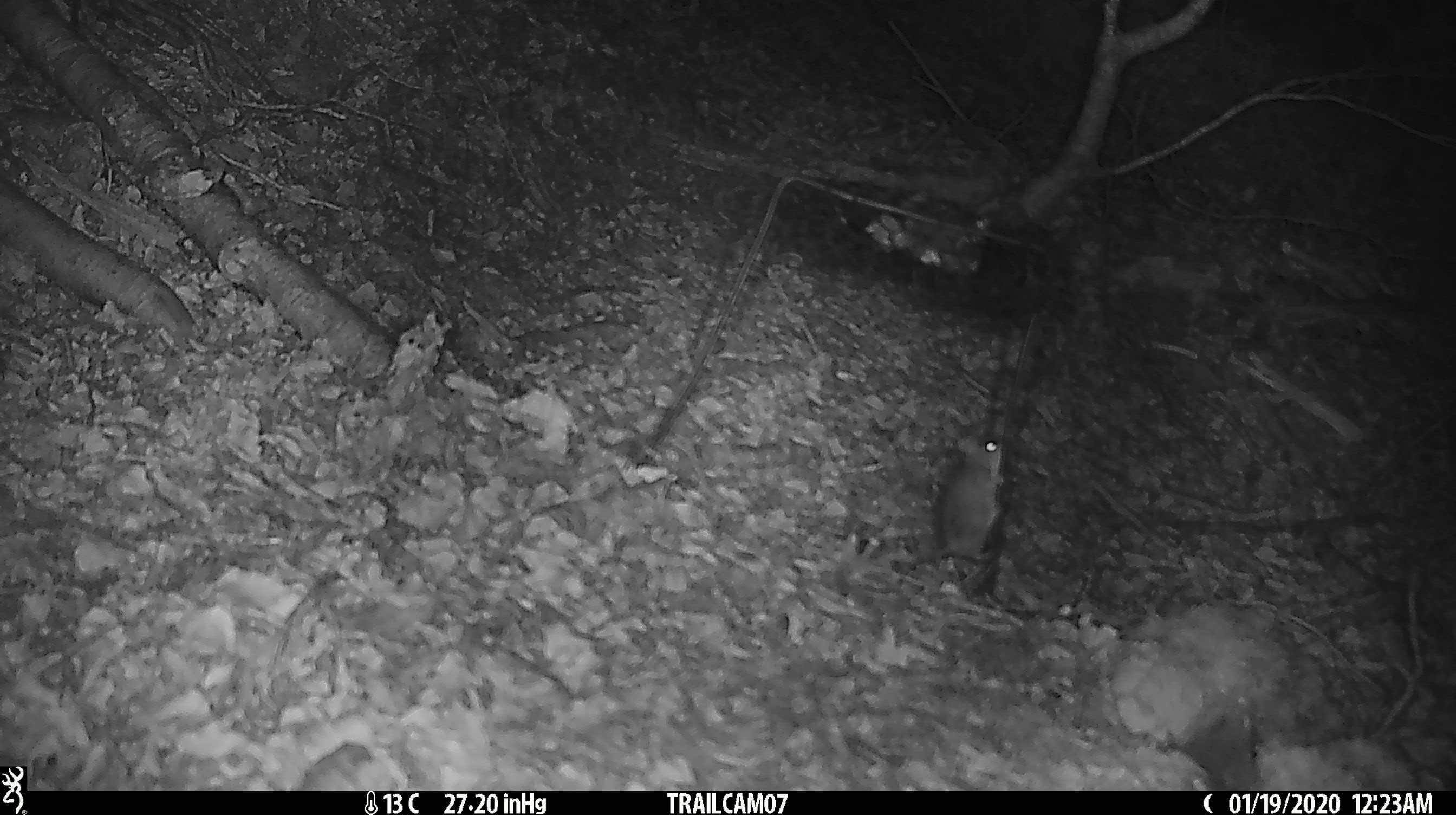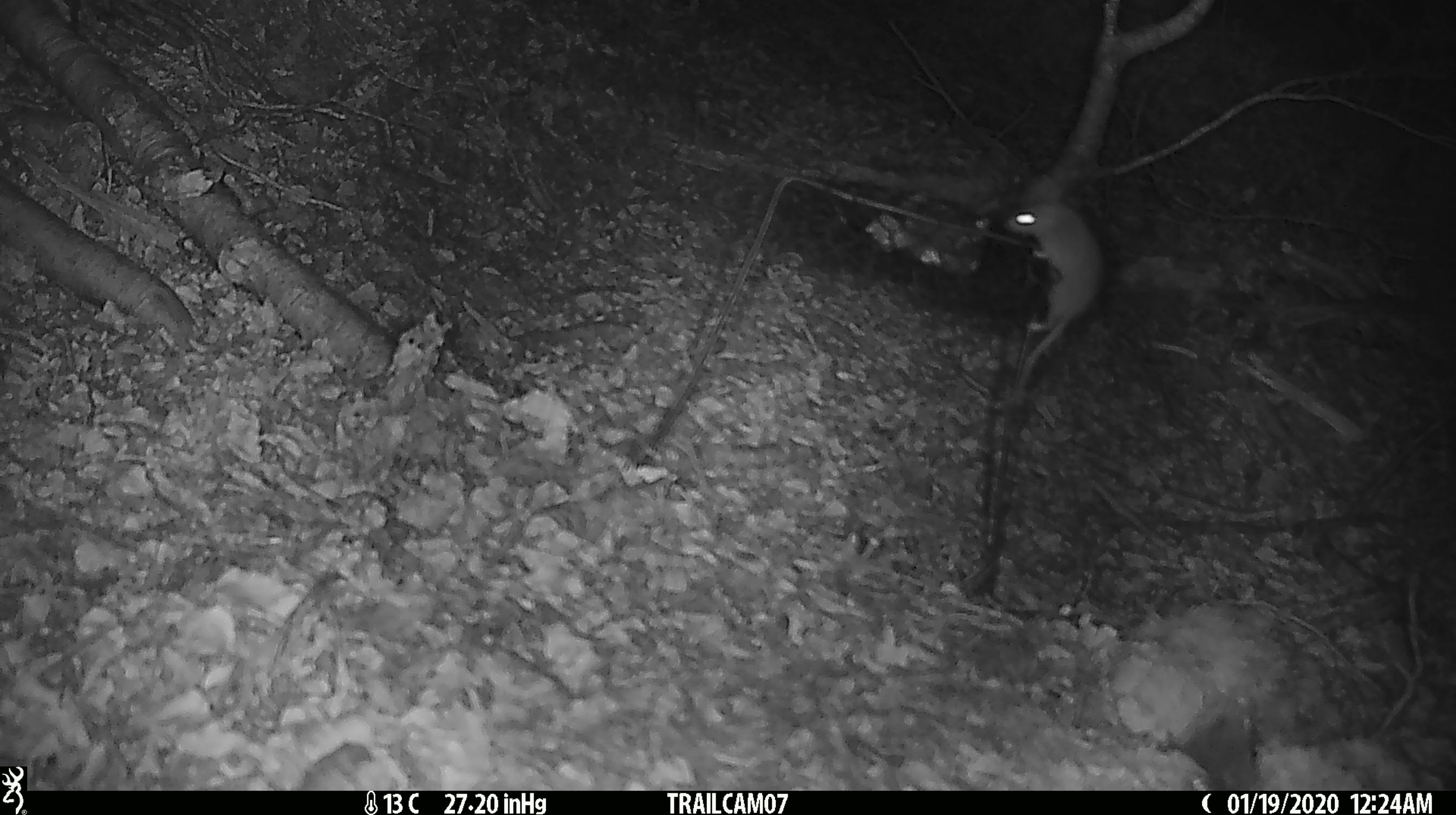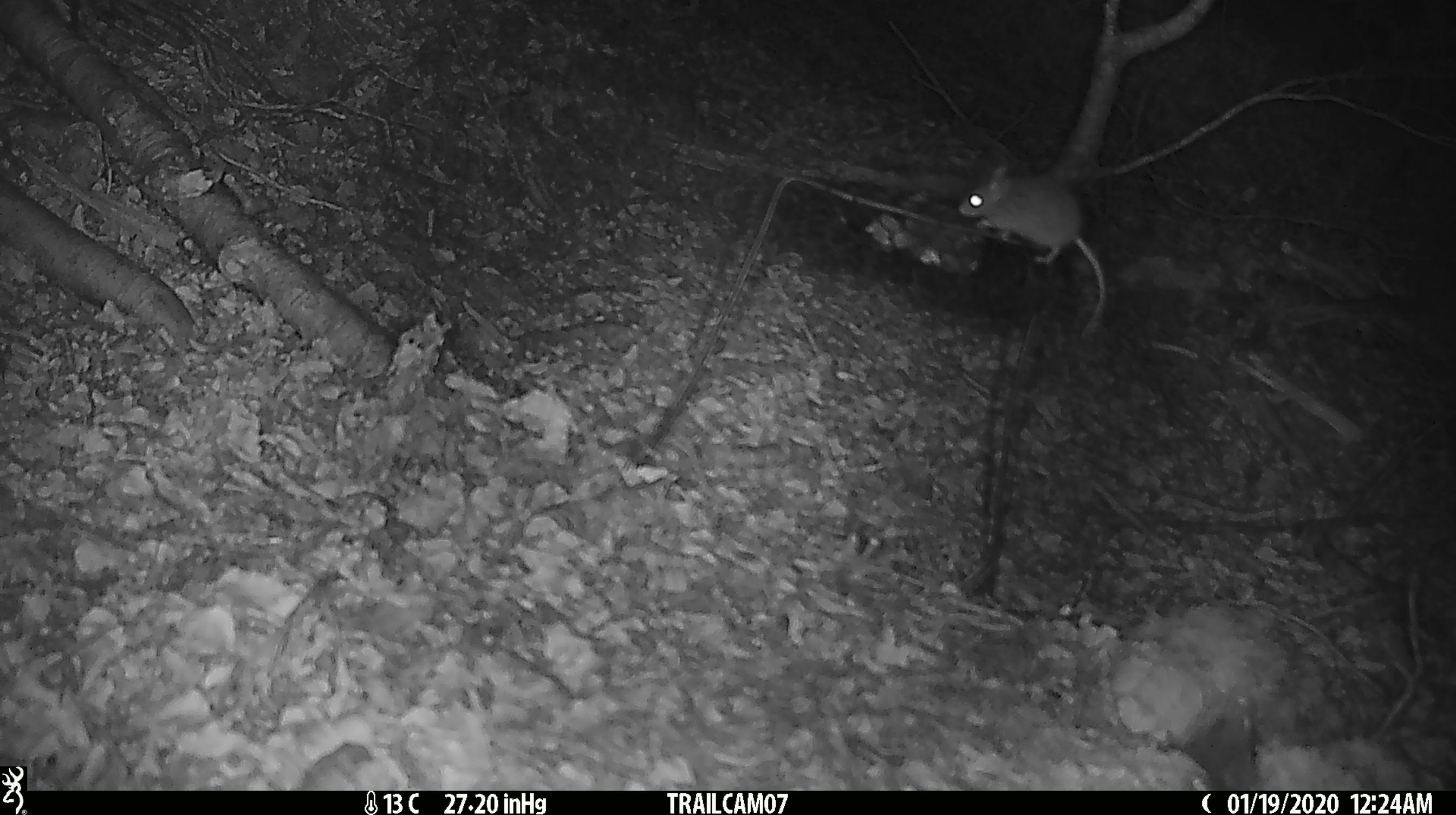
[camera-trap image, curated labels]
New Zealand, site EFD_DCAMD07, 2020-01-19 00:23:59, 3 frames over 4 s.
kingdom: Animalia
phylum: Chordata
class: Mammalia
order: Rodentia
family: Muridae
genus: Mus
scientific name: Mus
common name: mouse